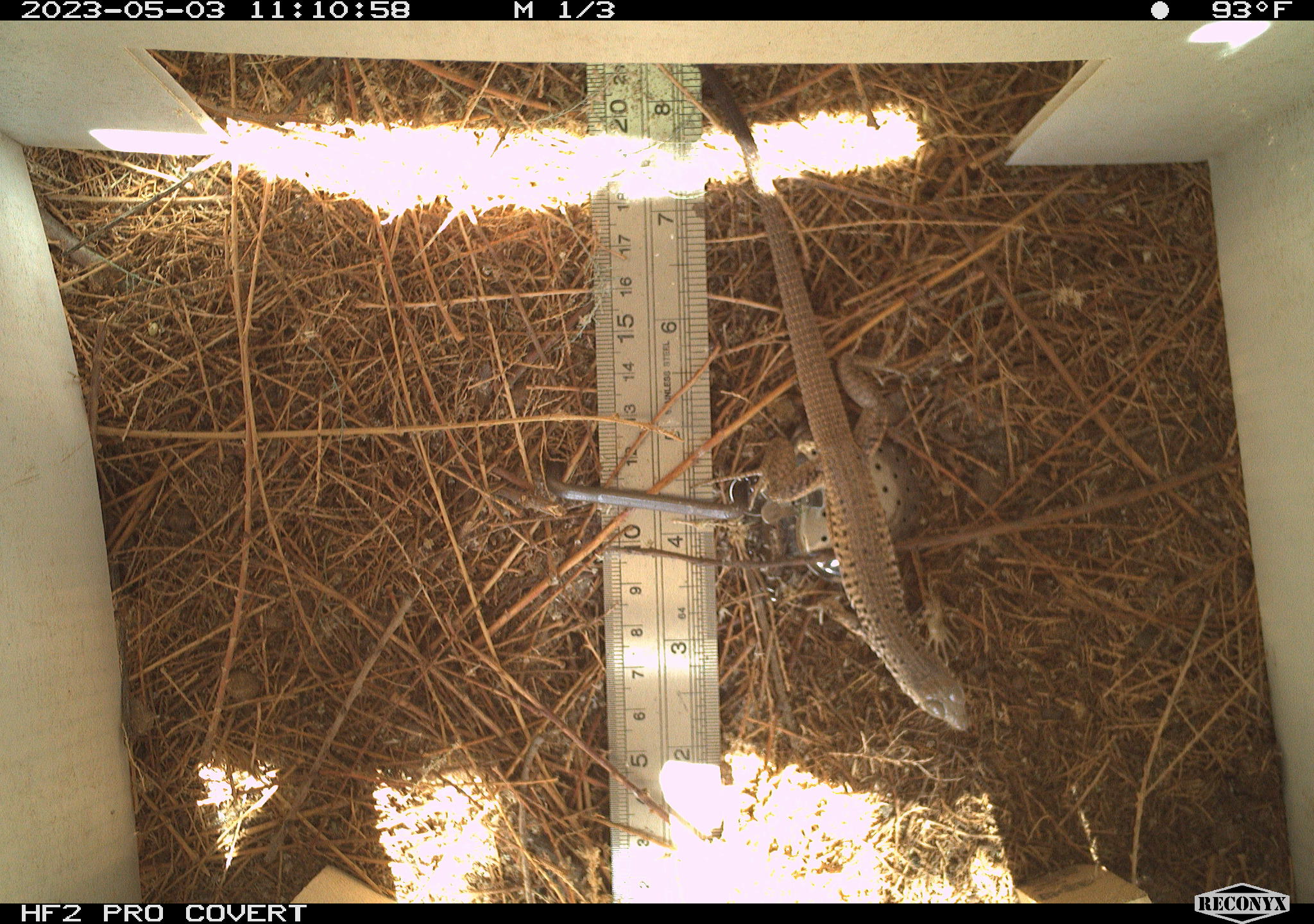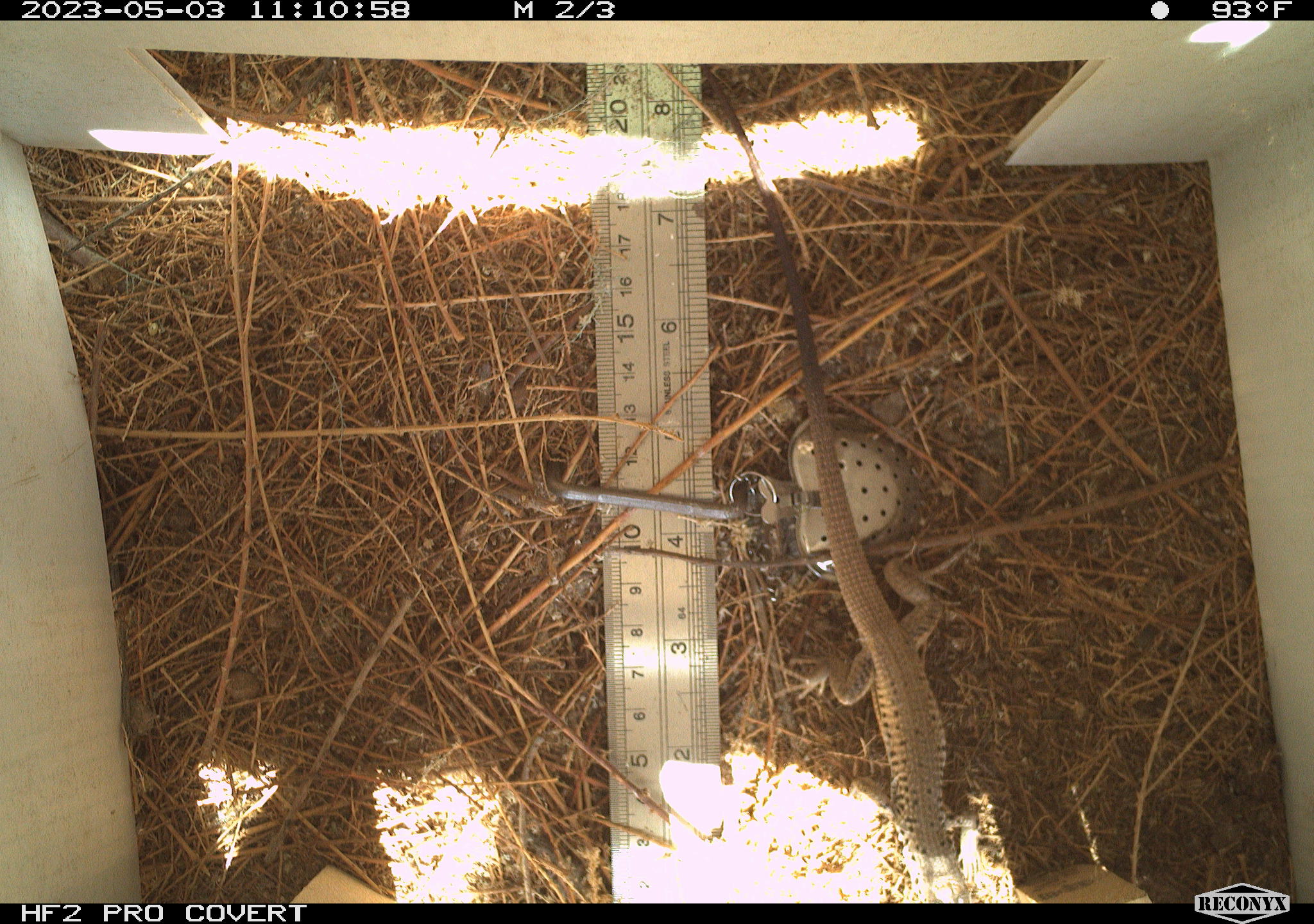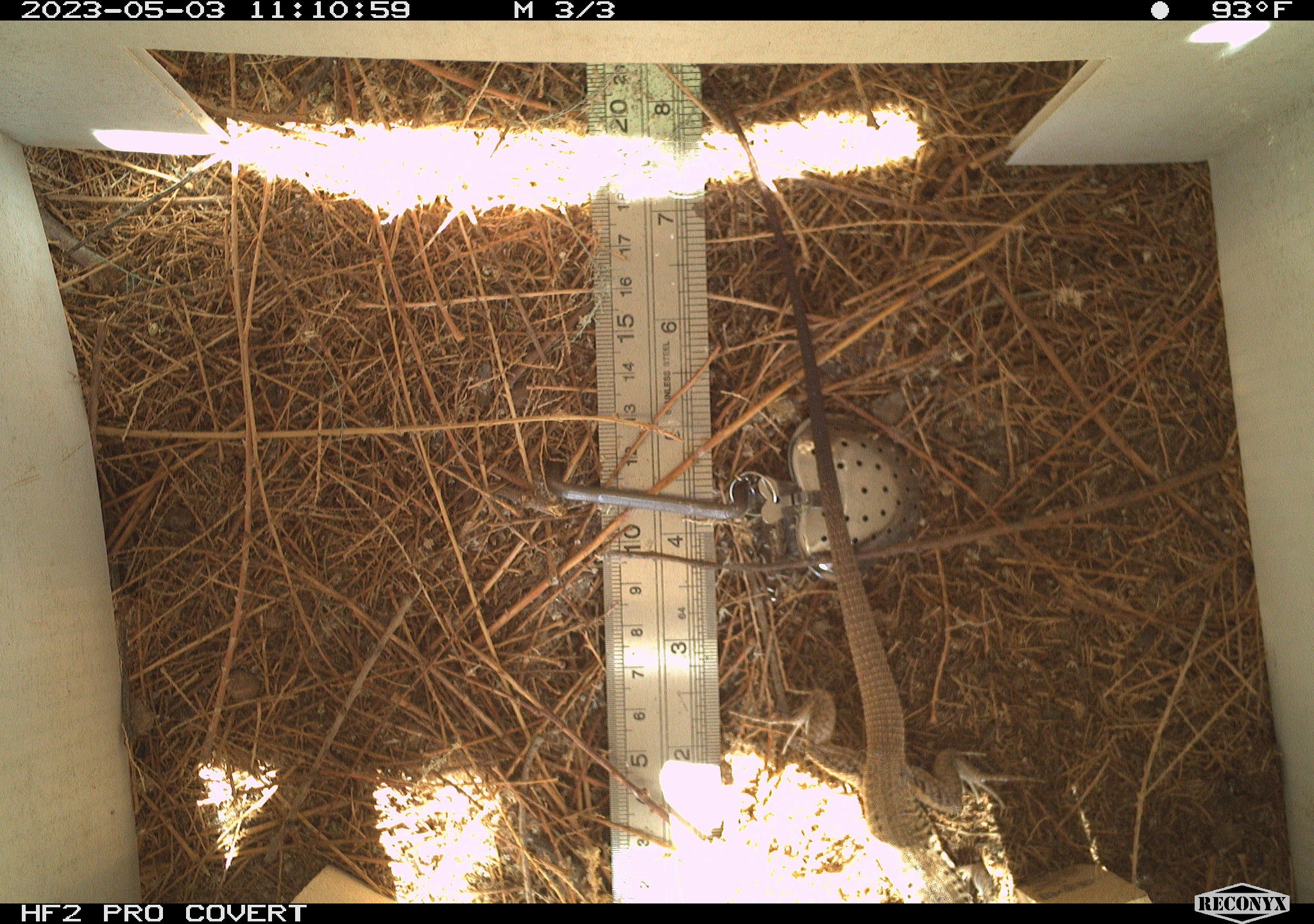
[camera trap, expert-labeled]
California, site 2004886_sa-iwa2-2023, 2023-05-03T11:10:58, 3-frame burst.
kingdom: Animalia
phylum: Chordata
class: Reptilia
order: Squamata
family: Teiidae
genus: Aspidoscelis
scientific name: Aspidoscelis tigris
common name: western whiptail